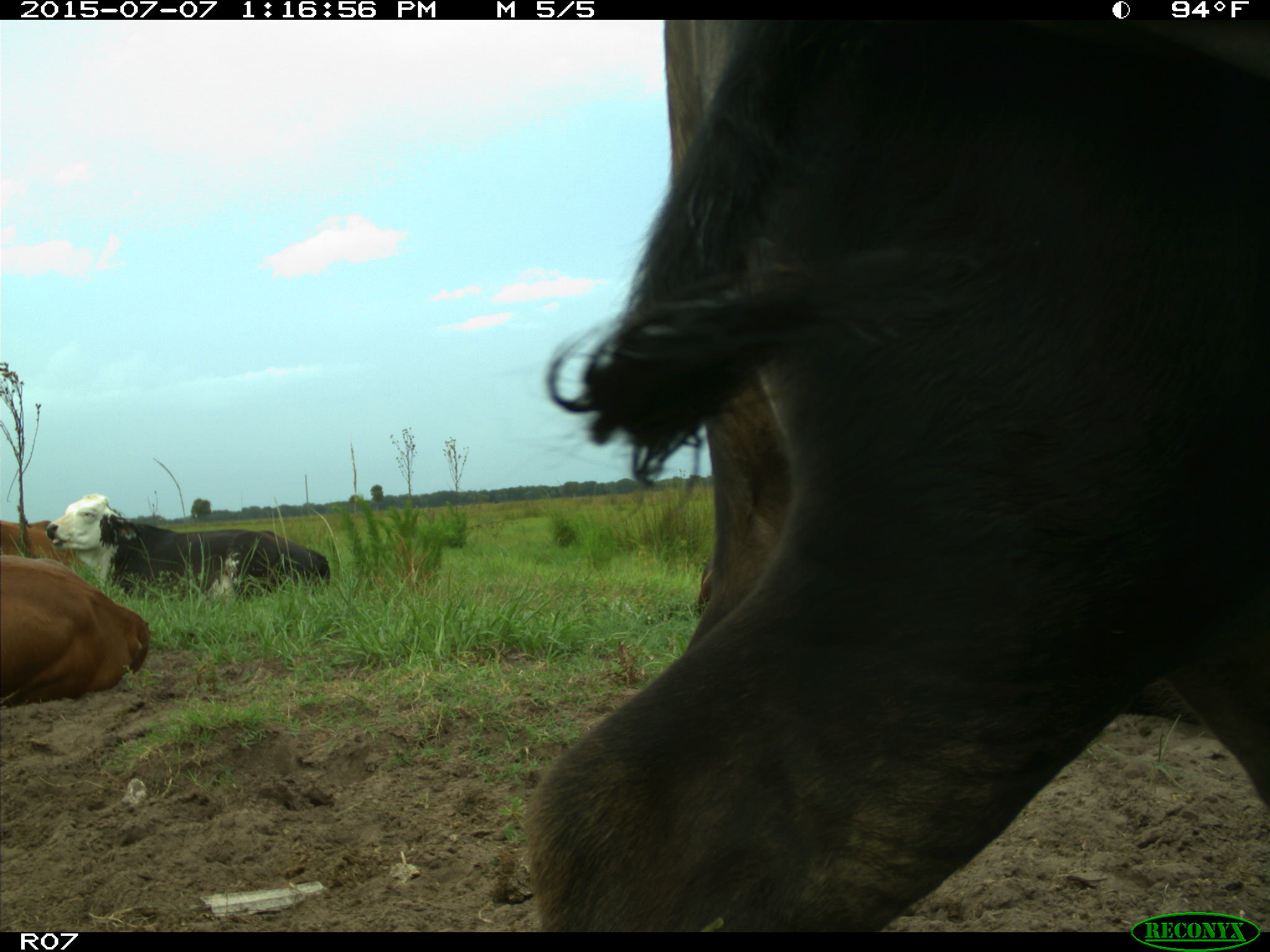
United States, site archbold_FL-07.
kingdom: Animalia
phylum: Chordata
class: Mammalia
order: Artiodactyla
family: Bovidae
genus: Bos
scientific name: Bos taurus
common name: domestic cow